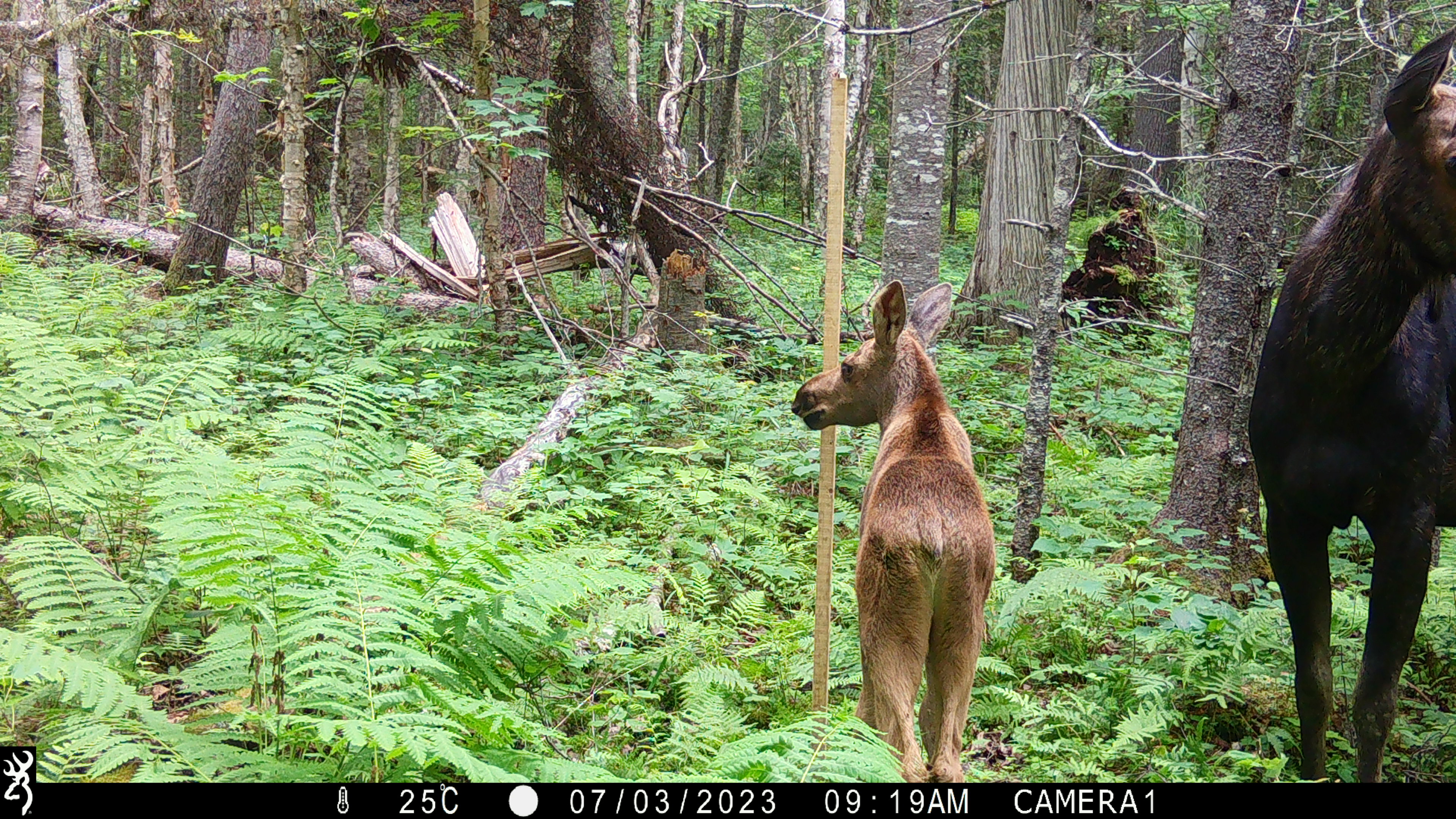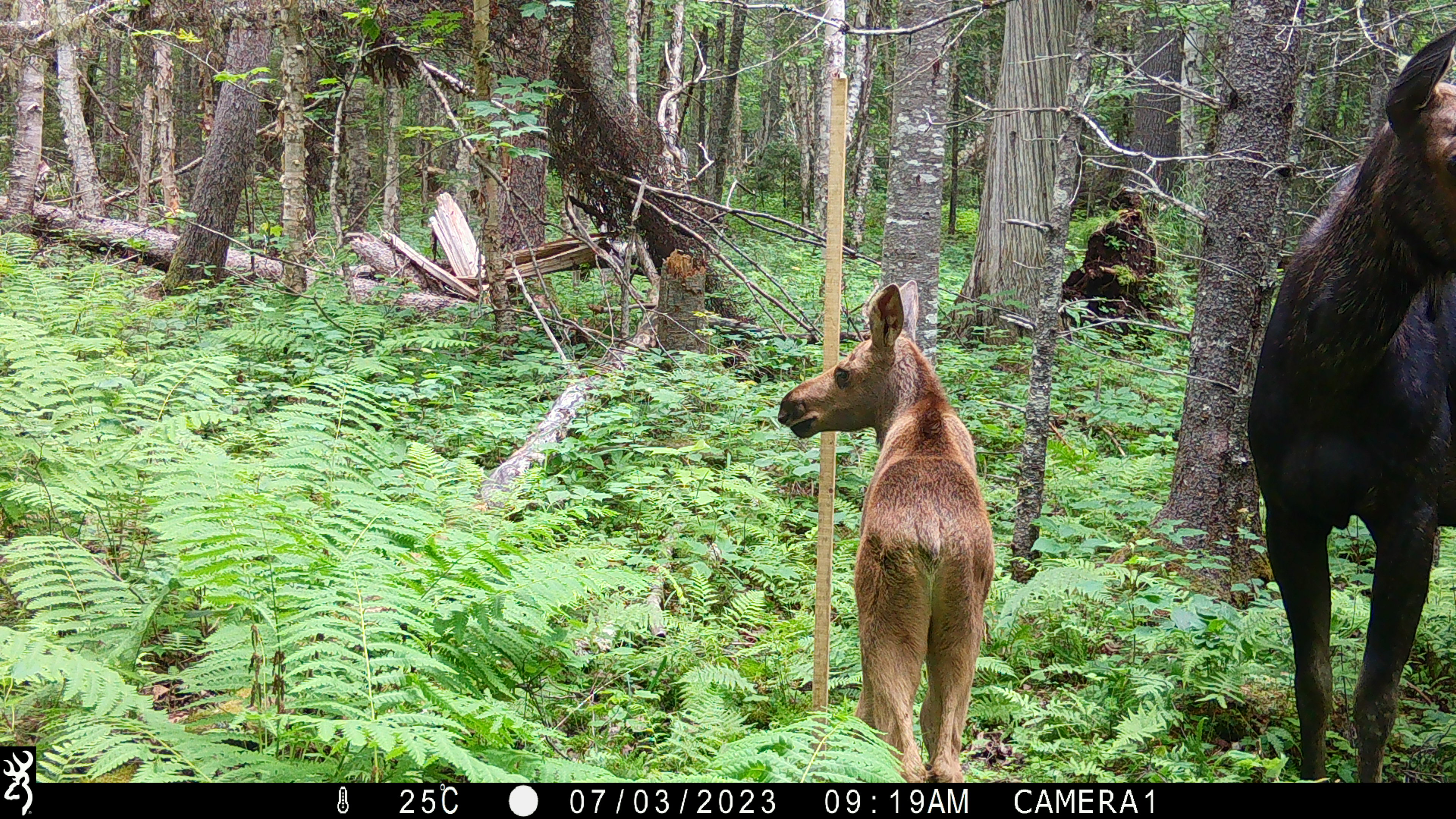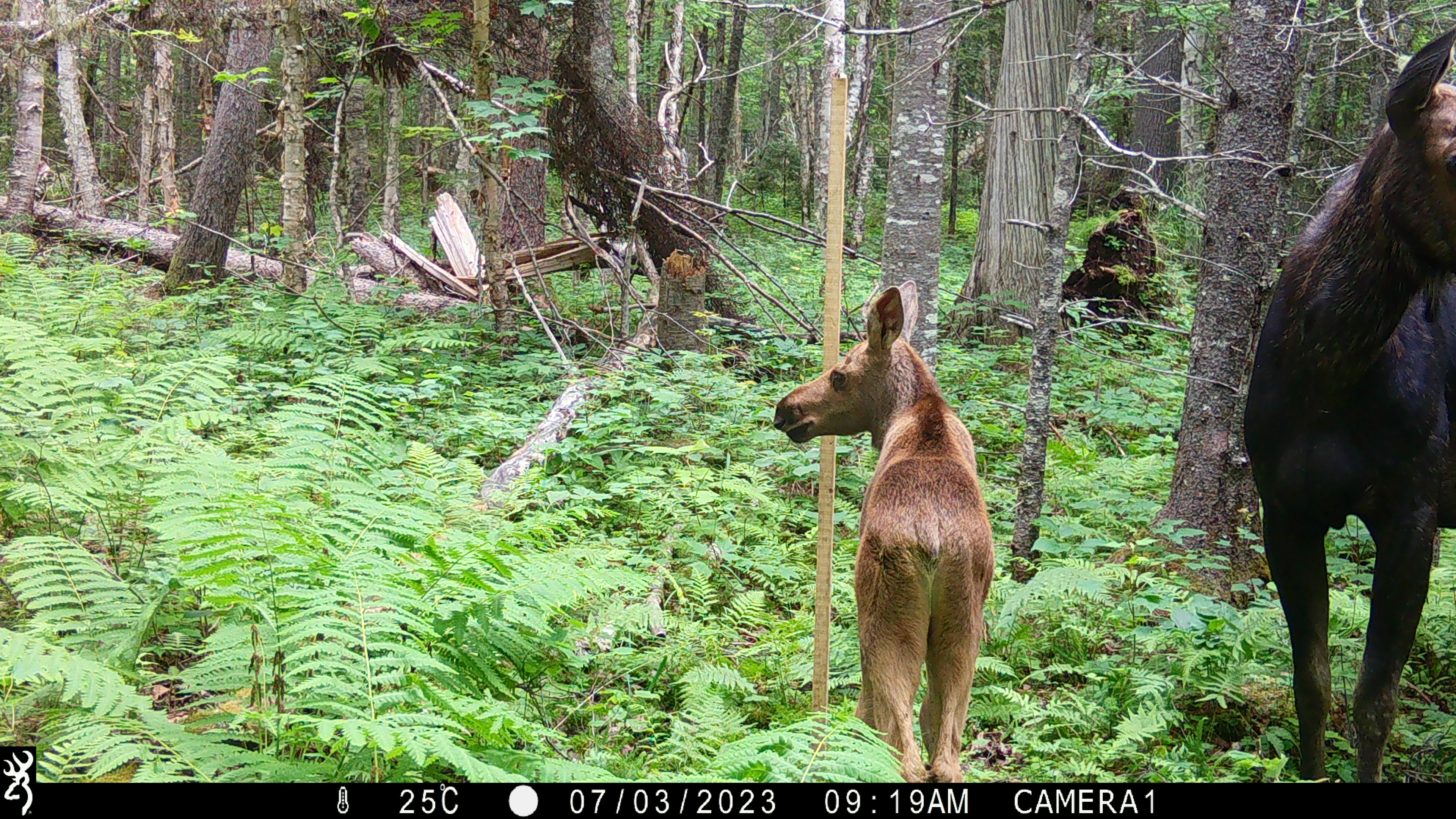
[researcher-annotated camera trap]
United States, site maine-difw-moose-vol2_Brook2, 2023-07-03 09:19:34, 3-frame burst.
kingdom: Animalia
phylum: Chordata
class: Mammalia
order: Artiodactyla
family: Cervidae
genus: Alces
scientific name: Alces alces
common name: moose